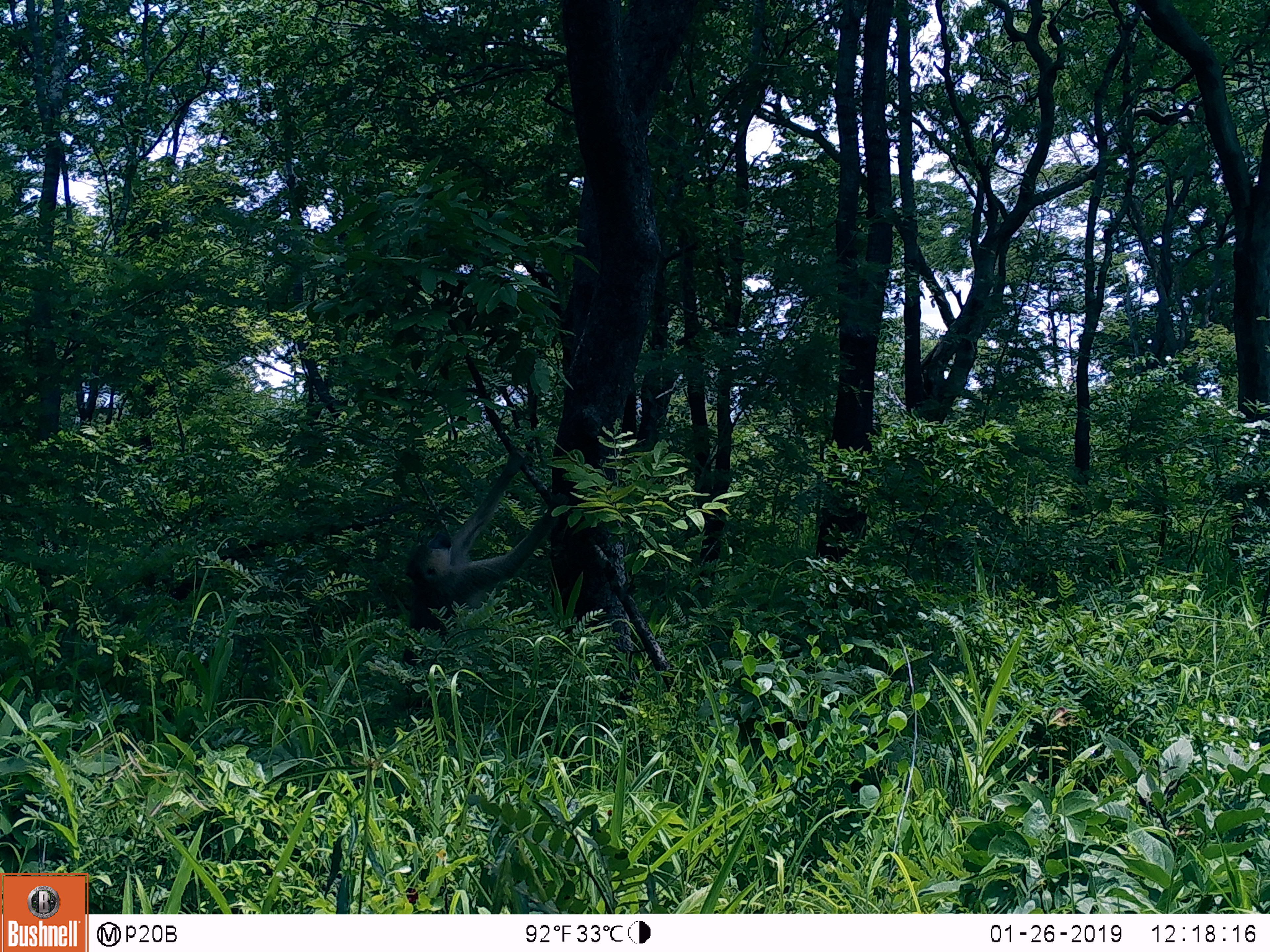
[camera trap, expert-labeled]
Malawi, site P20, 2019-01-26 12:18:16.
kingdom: Animalia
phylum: Chordata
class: Mammalia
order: Primates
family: Cercopithecidae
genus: Papio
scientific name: Papio cynocephalus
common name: yellow baboon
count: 1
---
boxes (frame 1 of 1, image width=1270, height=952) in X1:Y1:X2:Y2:
yellow baboon: 397:444:575:711